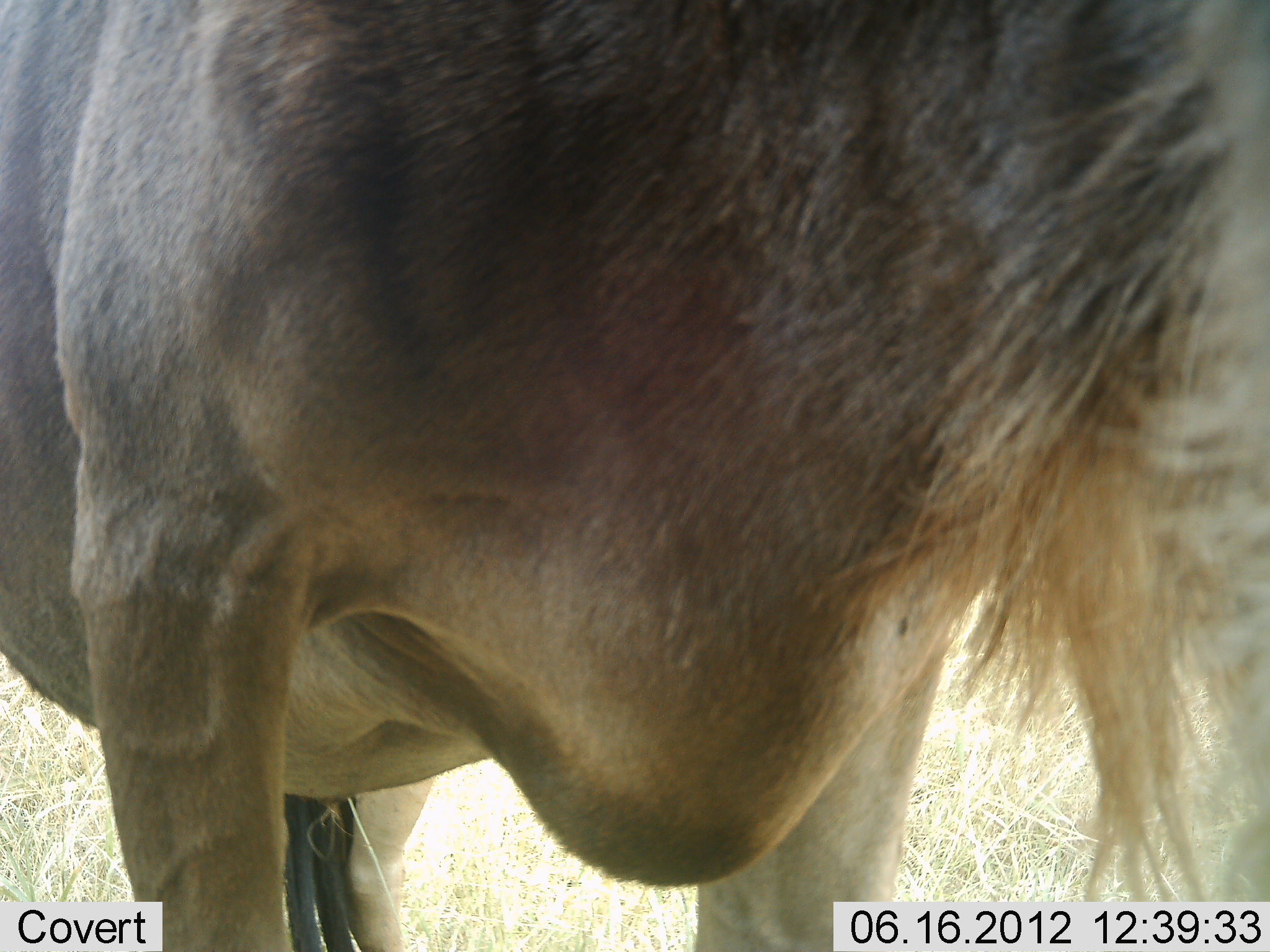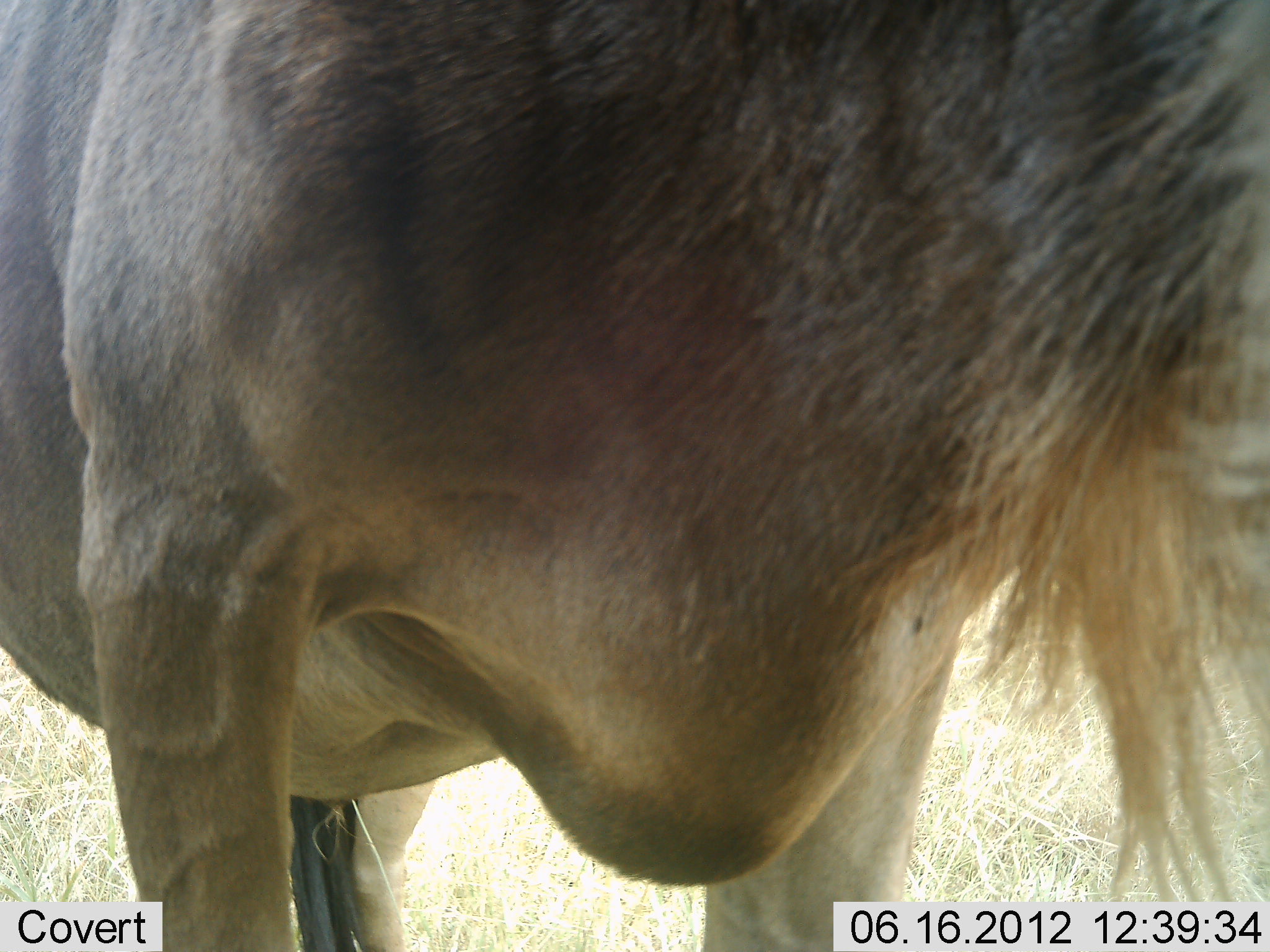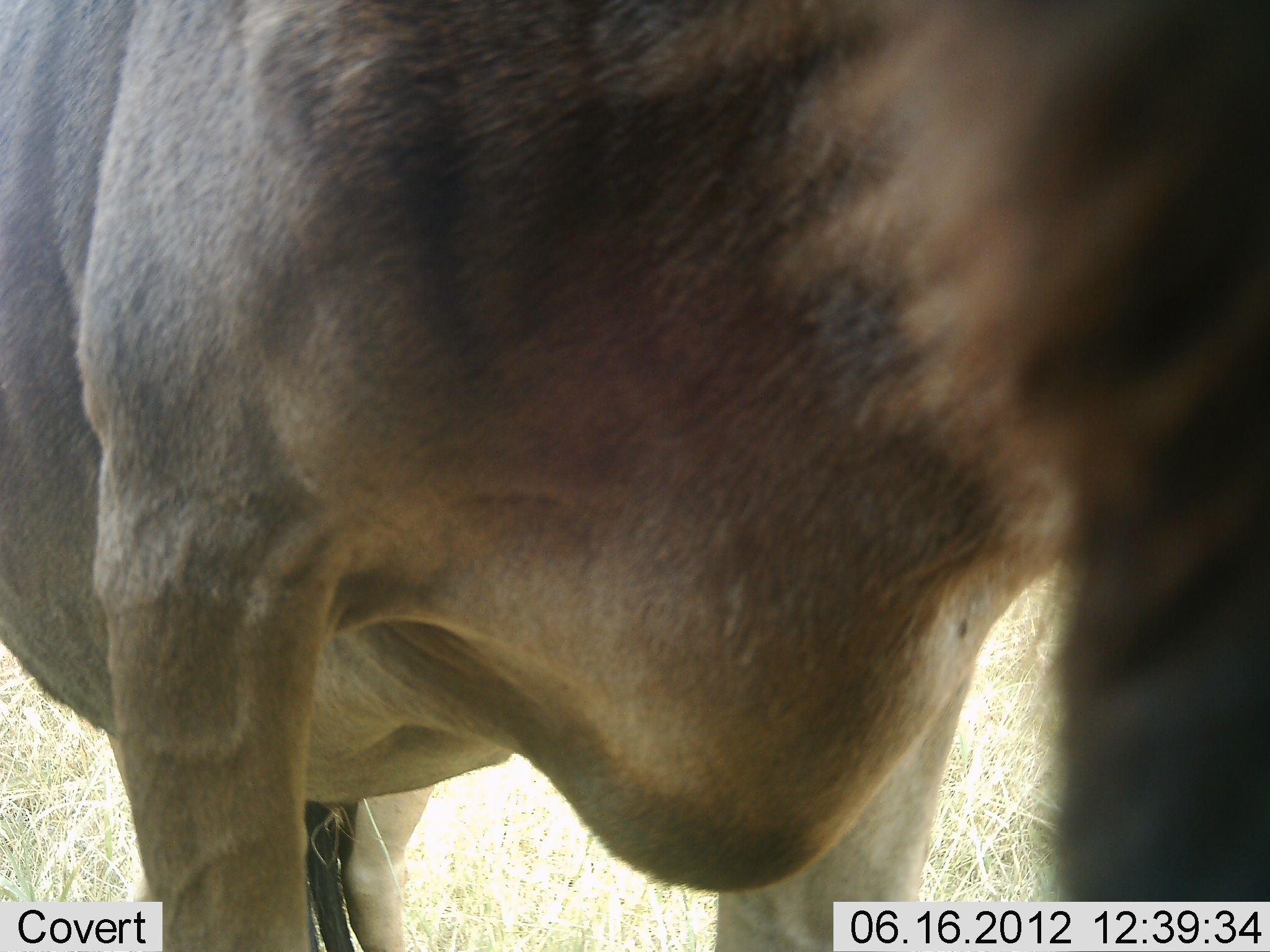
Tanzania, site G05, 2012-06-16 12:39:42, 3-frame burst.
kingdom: Animalia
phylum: Chordata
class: Mammalia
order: Artiodactyla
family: Bovidae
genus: Connochaetes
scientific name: Connochaetes taurinus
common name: blue wildebeest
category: wildebeest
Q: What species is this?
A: Wildebeest (blue wildebeest) (Connochaetes taurinus).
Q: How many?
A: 1.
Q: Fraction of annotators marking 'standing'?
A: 100%.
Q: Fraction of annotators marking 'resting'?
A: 0%.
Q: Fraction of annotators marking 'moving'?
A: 0%.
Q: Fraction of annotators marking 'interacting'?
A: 0%.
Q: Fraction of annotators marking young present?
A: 0%.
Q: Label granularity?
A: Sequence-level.